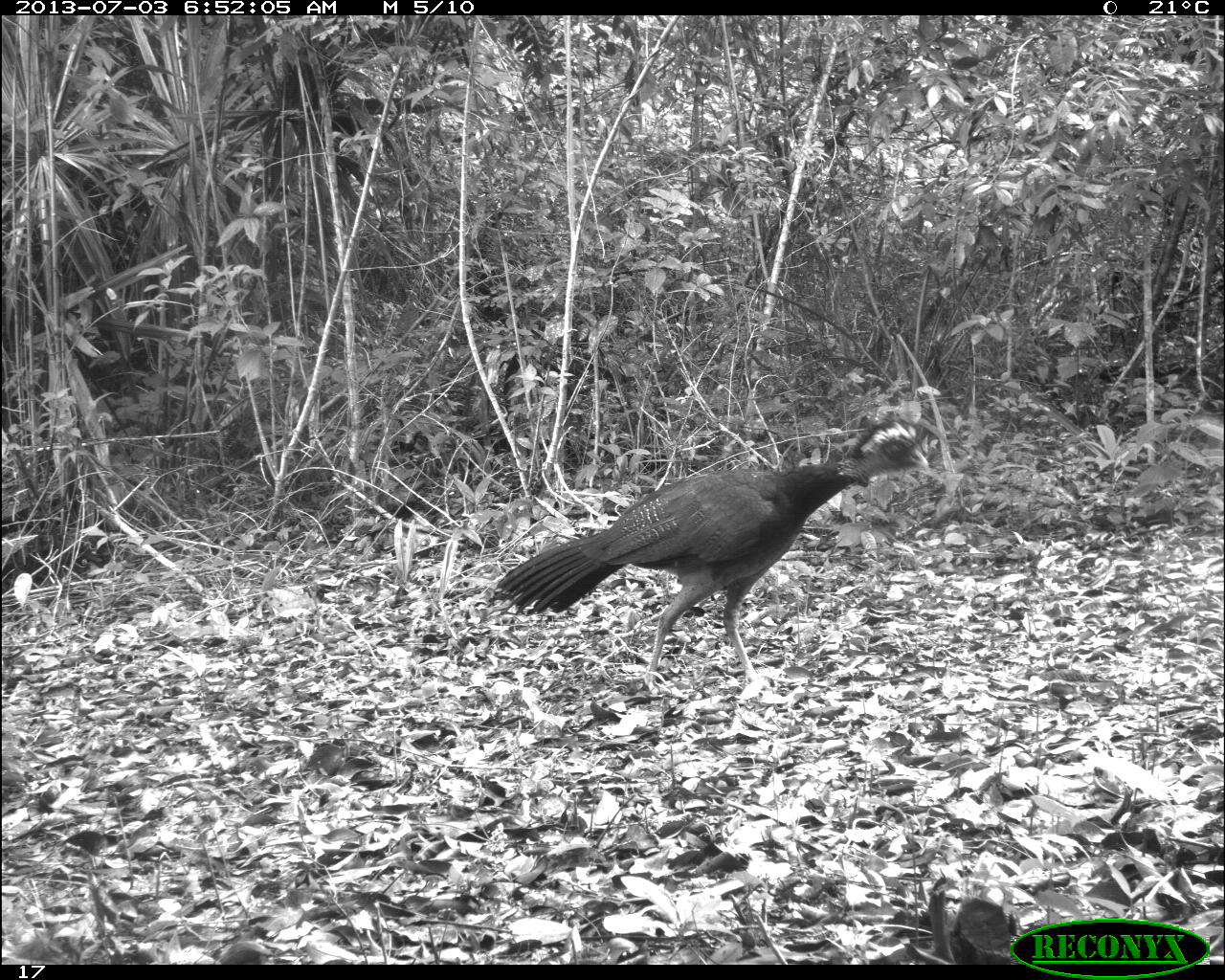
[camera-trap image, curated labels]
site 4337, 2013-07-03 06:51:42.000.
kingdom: Animalia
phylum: Chordata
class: Aves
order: Galliformes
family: Cracidae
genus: Crax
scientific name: Crax rubra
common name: great curassow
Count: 1.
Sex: female.